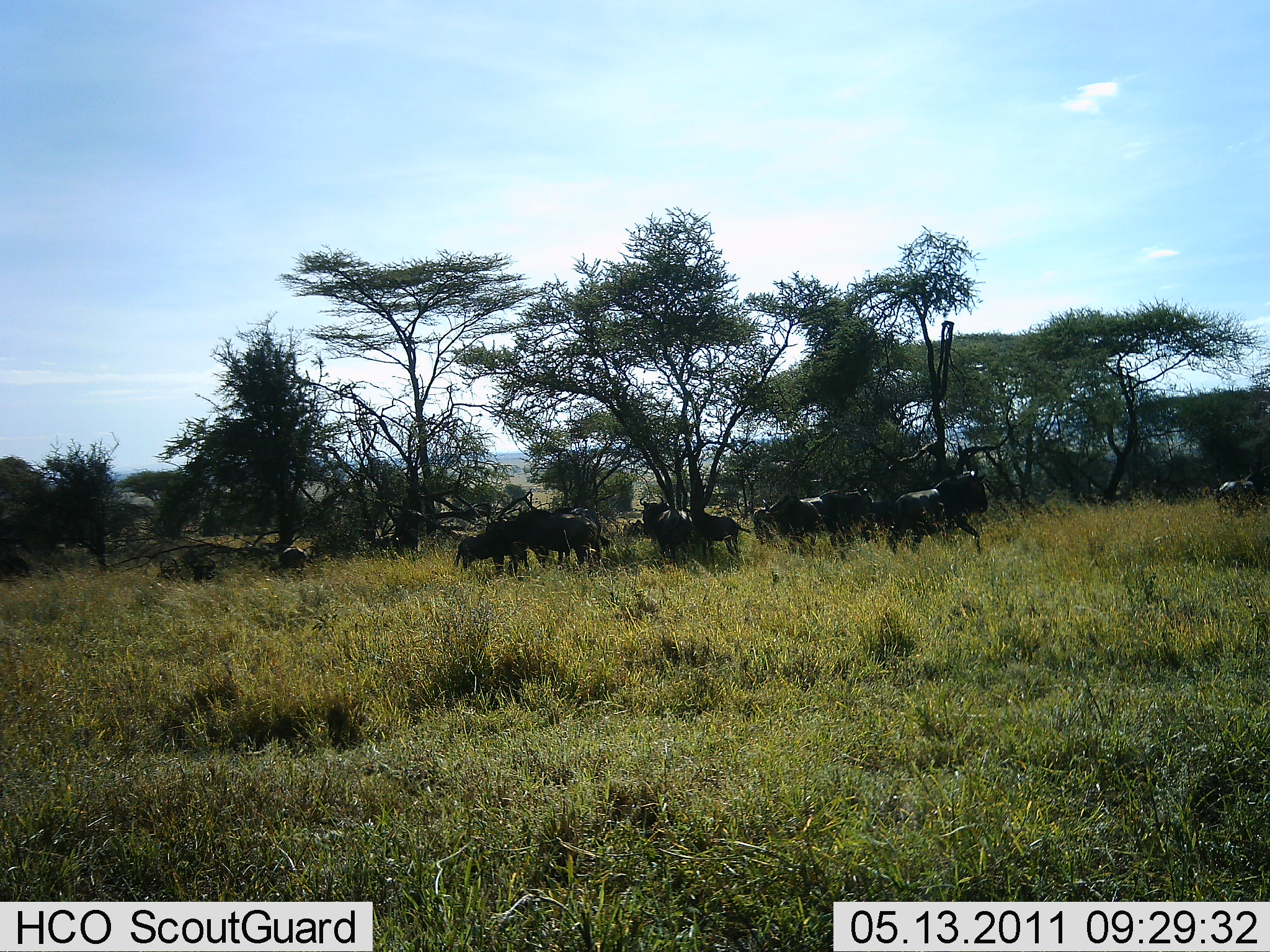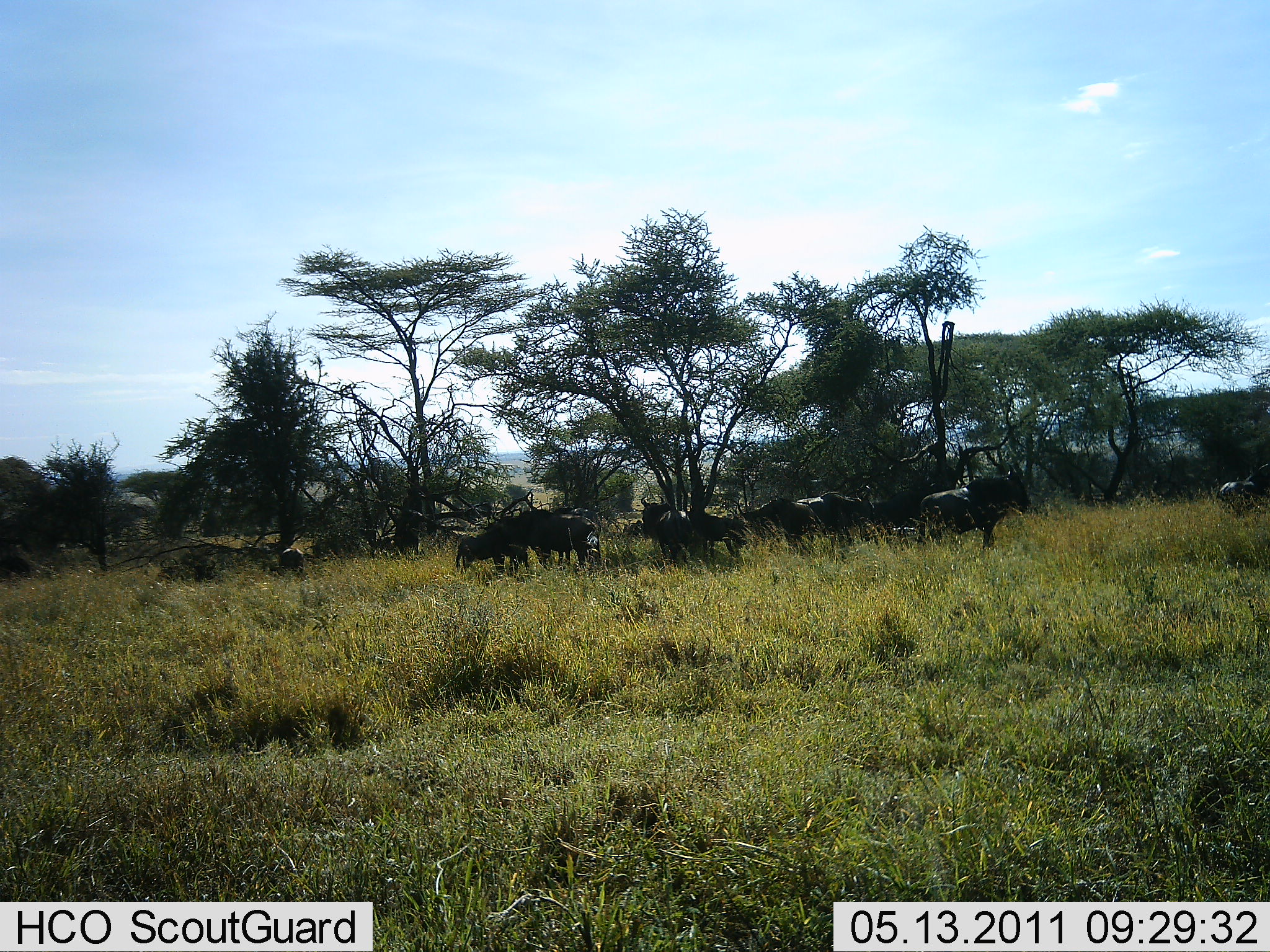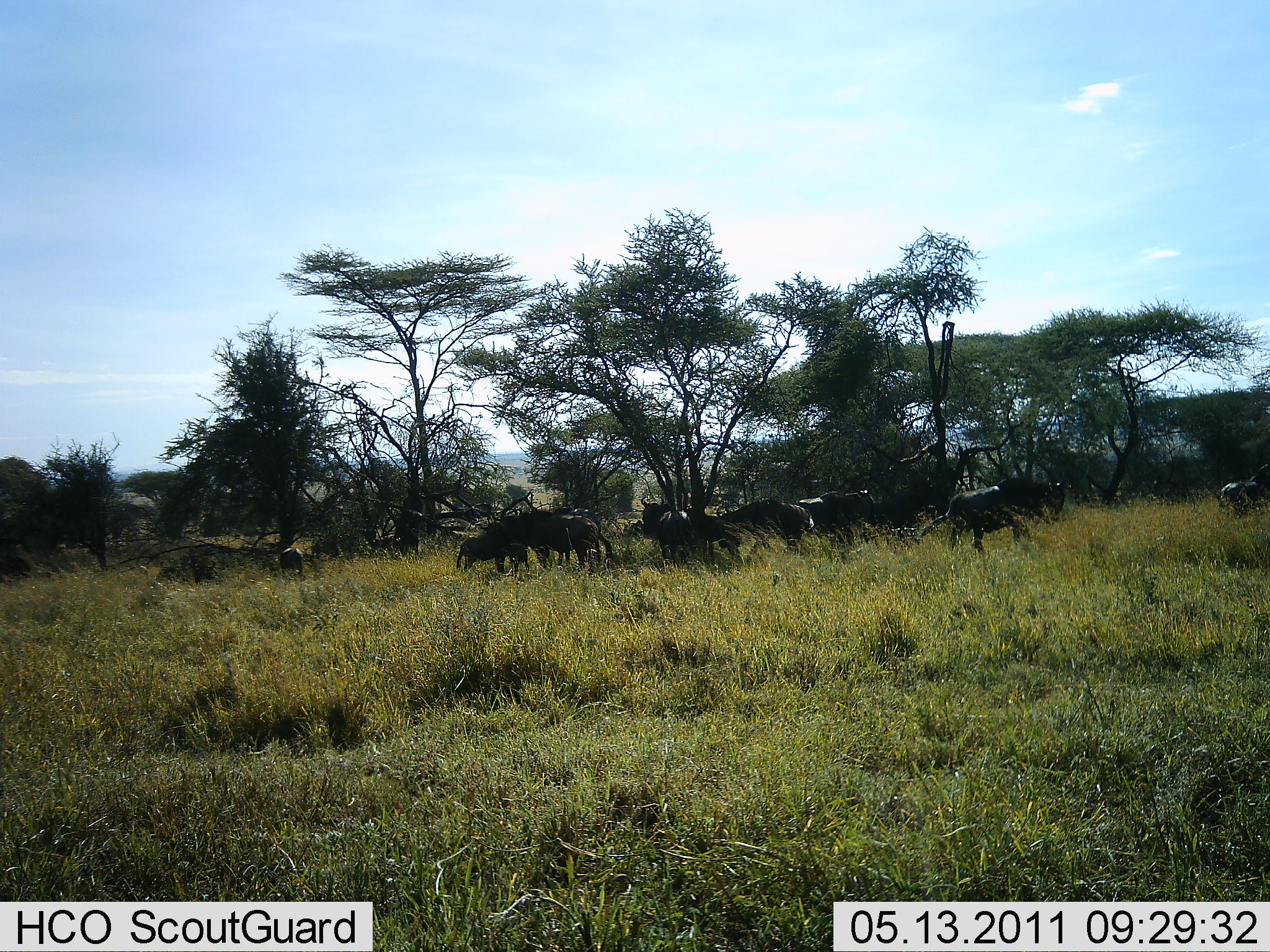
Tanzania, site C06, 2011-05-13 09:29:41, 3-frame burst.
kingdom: Animalia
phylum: Chordata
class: Mammalia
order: Artiodactyla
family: Bovidae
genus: Connochaetes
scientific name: Connochaetes taurinus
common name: blue wildebeest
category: wildebeest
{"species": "wildebeest (blue wildebeest) (Connochaetes taurinus)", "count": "10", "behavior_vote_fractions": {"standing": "67%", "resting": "17%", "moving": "58%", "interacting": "33%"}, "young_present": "0%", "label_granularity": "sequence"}